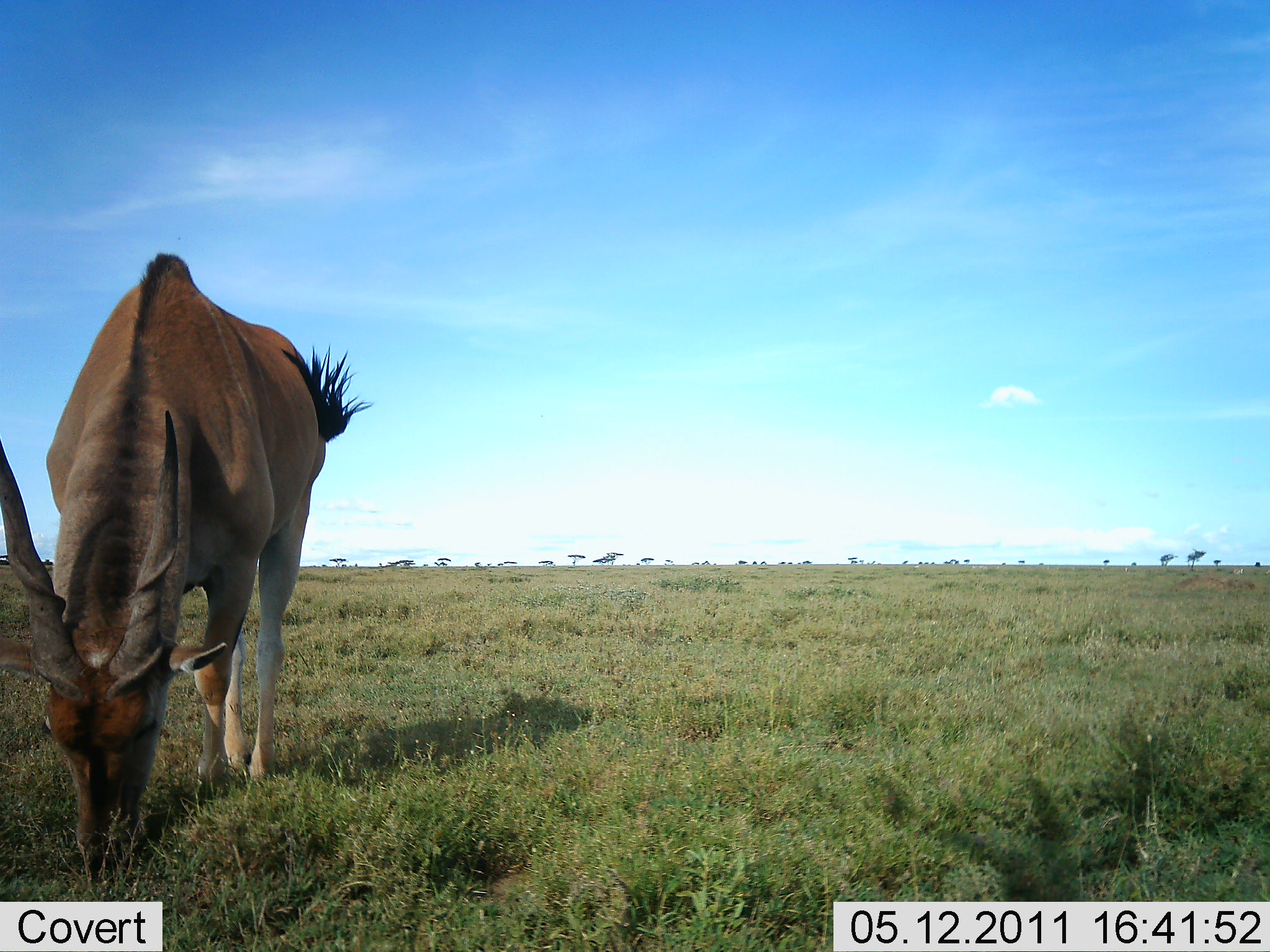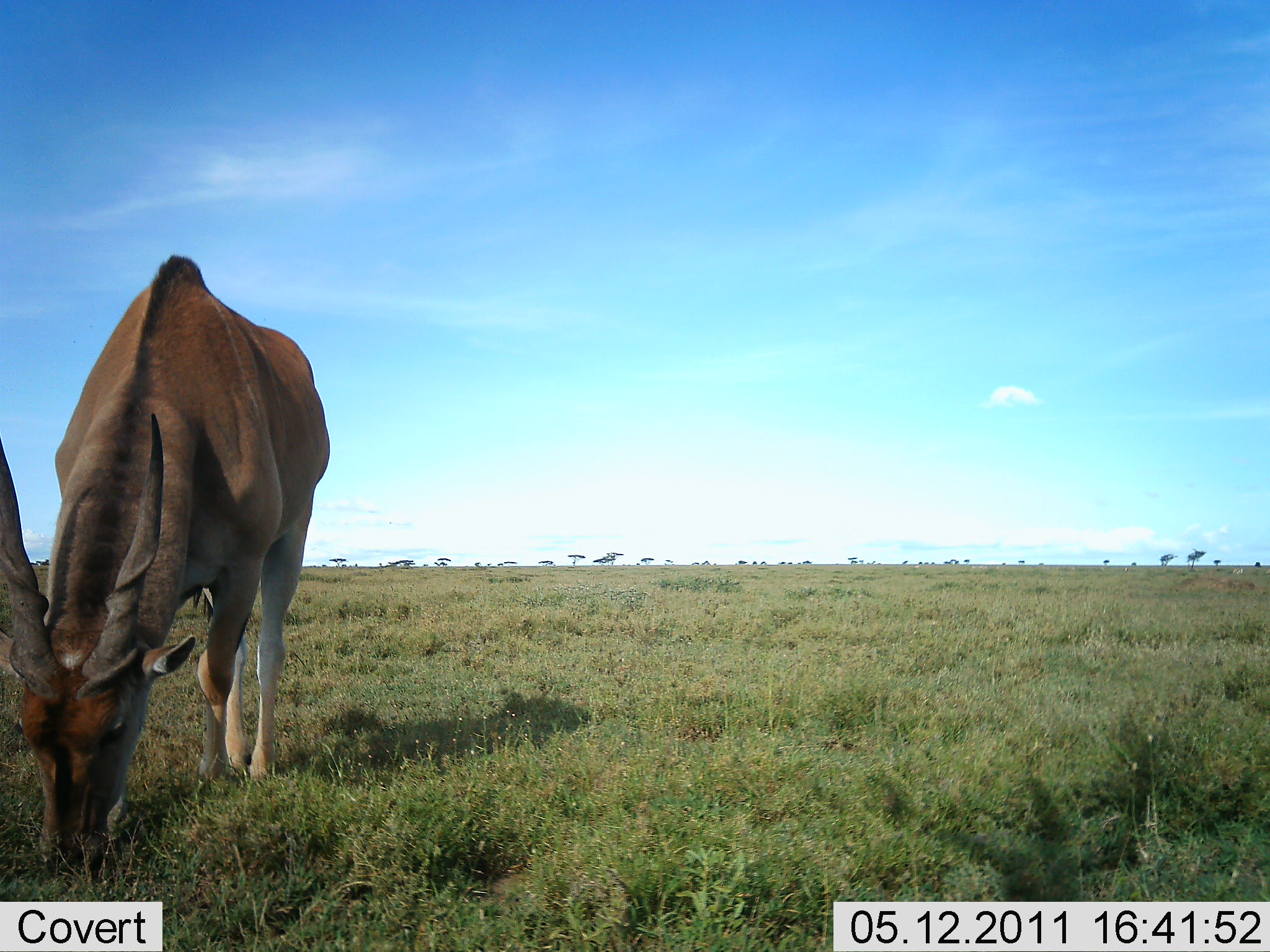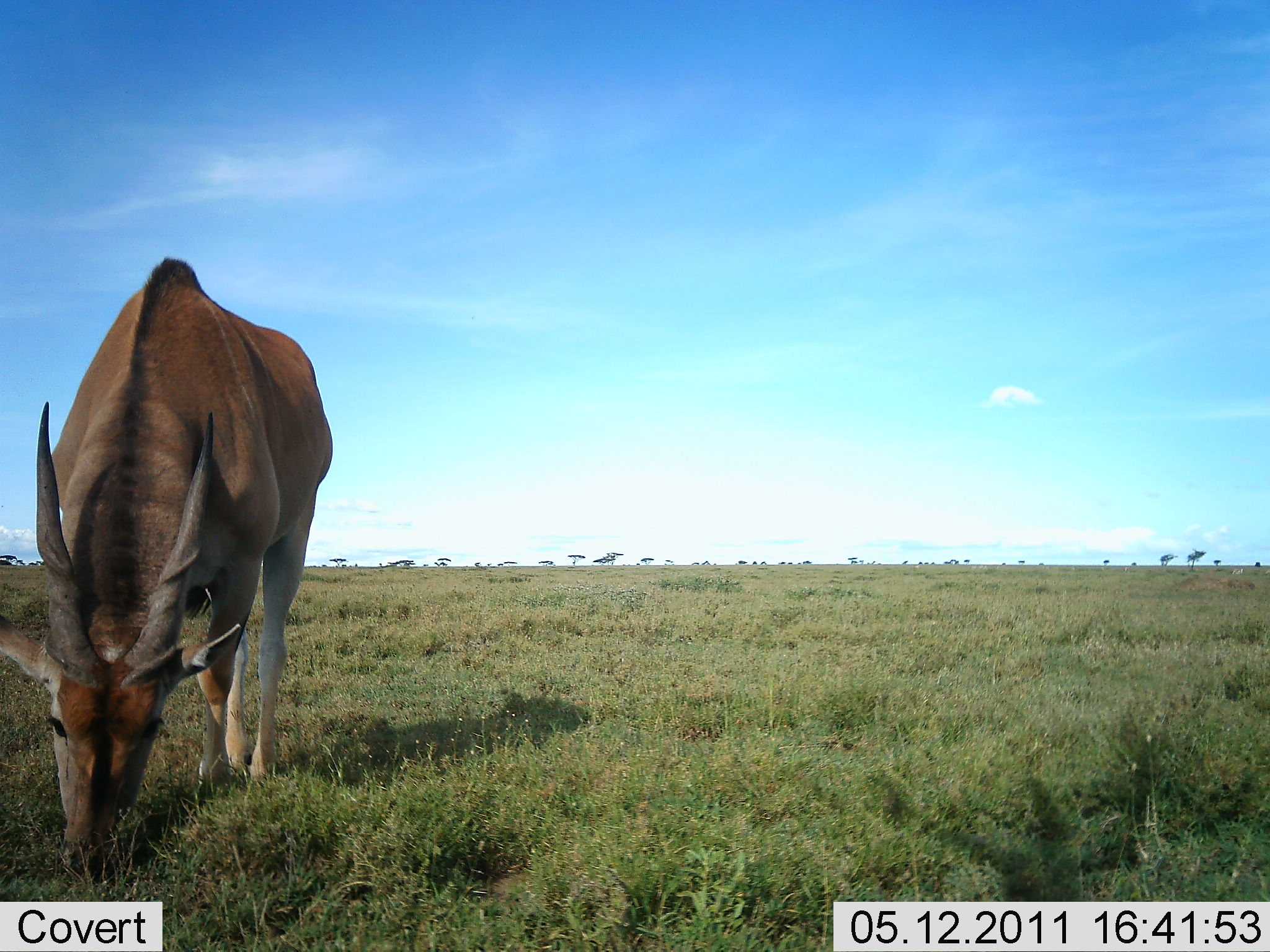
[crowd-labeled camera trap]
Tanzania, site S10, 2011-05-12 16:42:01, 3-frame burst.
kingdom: Animalia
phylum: Chordata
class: Mammalia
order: Artiodactyla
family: Bovidae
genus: Tragelaphus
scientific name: Tragelaphus oryx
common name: eland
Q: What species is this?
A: Eland (Tragelaphus oryx).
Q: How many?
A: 1.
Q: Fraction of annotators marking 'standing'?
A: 18%.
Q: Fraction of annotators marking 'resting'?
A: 0%.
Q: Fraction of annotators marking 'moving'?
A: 0%.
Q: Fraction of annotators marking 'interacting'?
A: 0%.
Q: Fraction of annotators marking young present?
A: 0%.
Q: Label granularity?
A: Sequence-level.